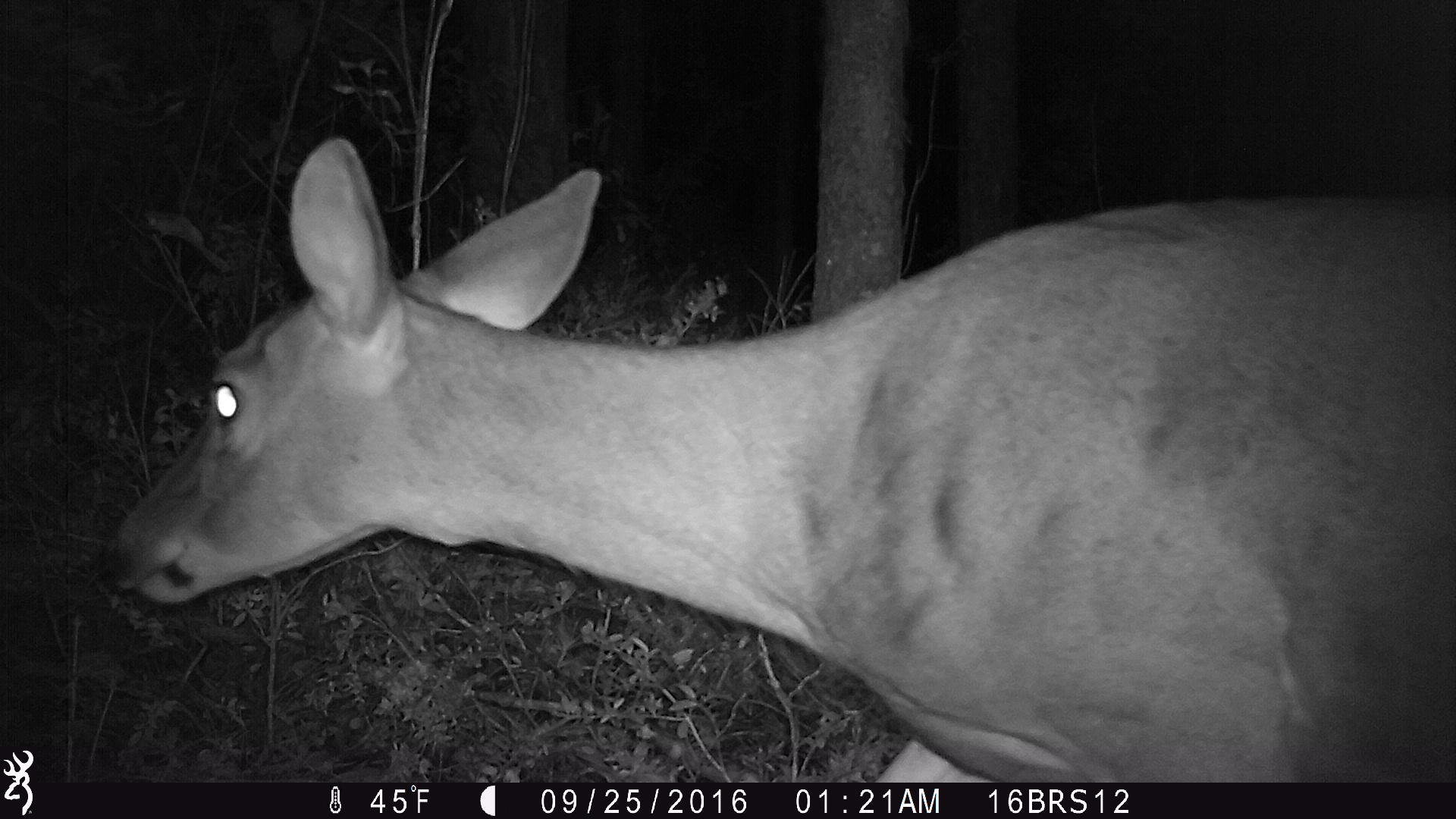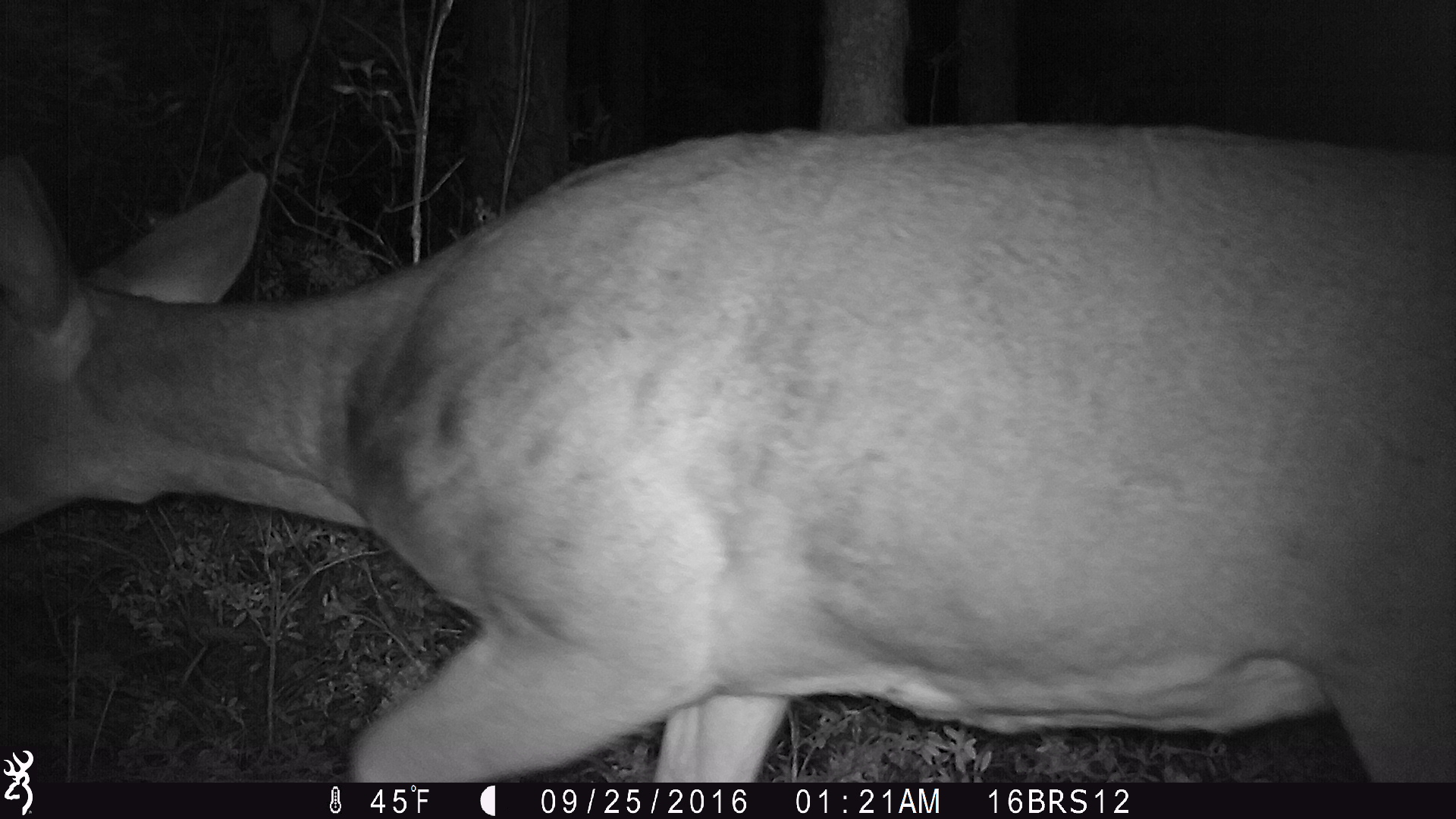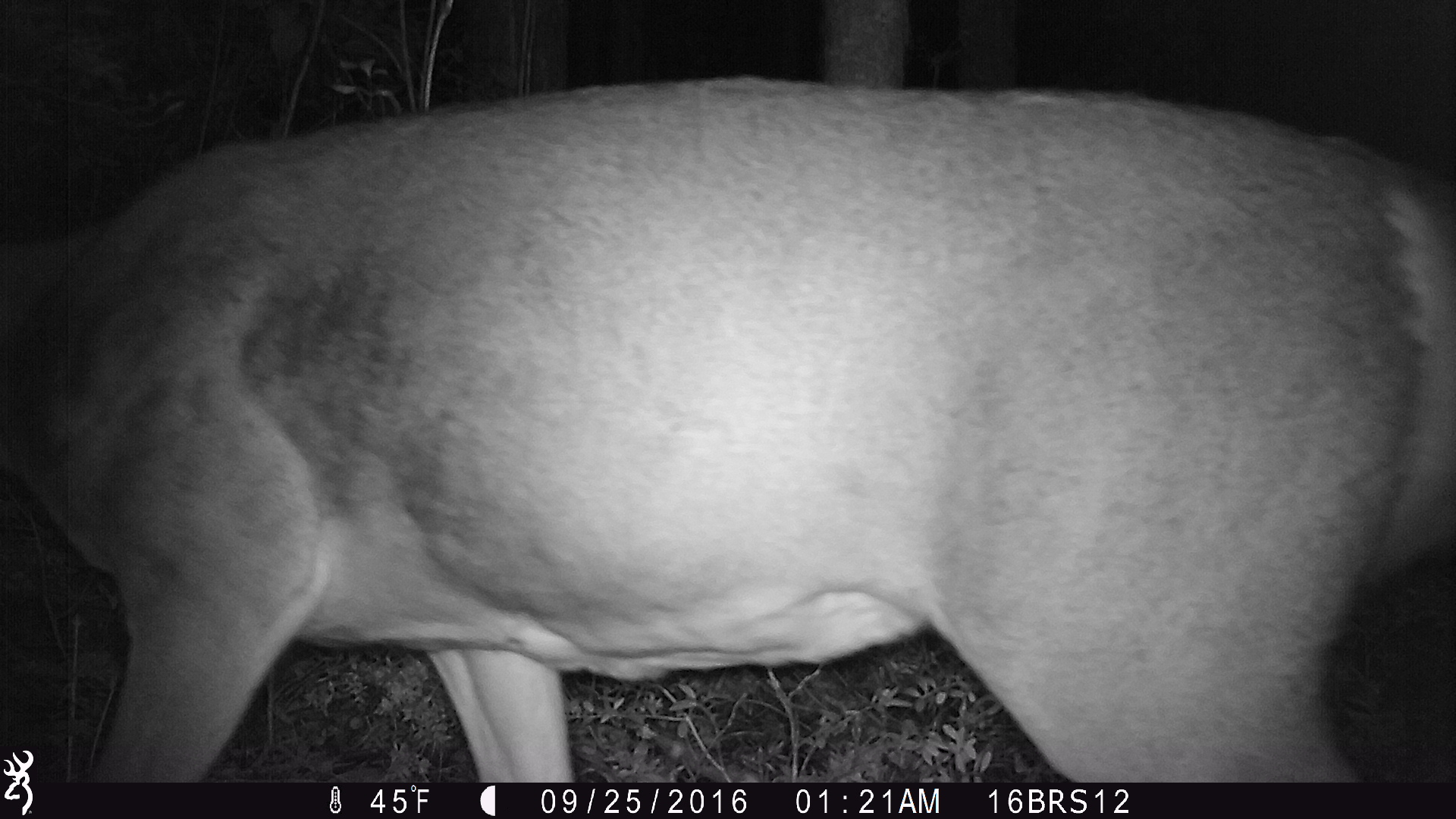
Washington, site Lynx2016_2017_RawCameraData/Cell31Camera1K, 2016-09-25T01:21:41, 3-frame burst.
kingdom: Animalia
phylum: Chordata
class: Mammalia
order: Artiodactyla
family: Cervidae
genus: Odocoileus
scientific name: Odocoileus virginianus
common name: white-tailed deer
Odocoileus virginianus (white-tailed deer). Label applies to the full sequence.